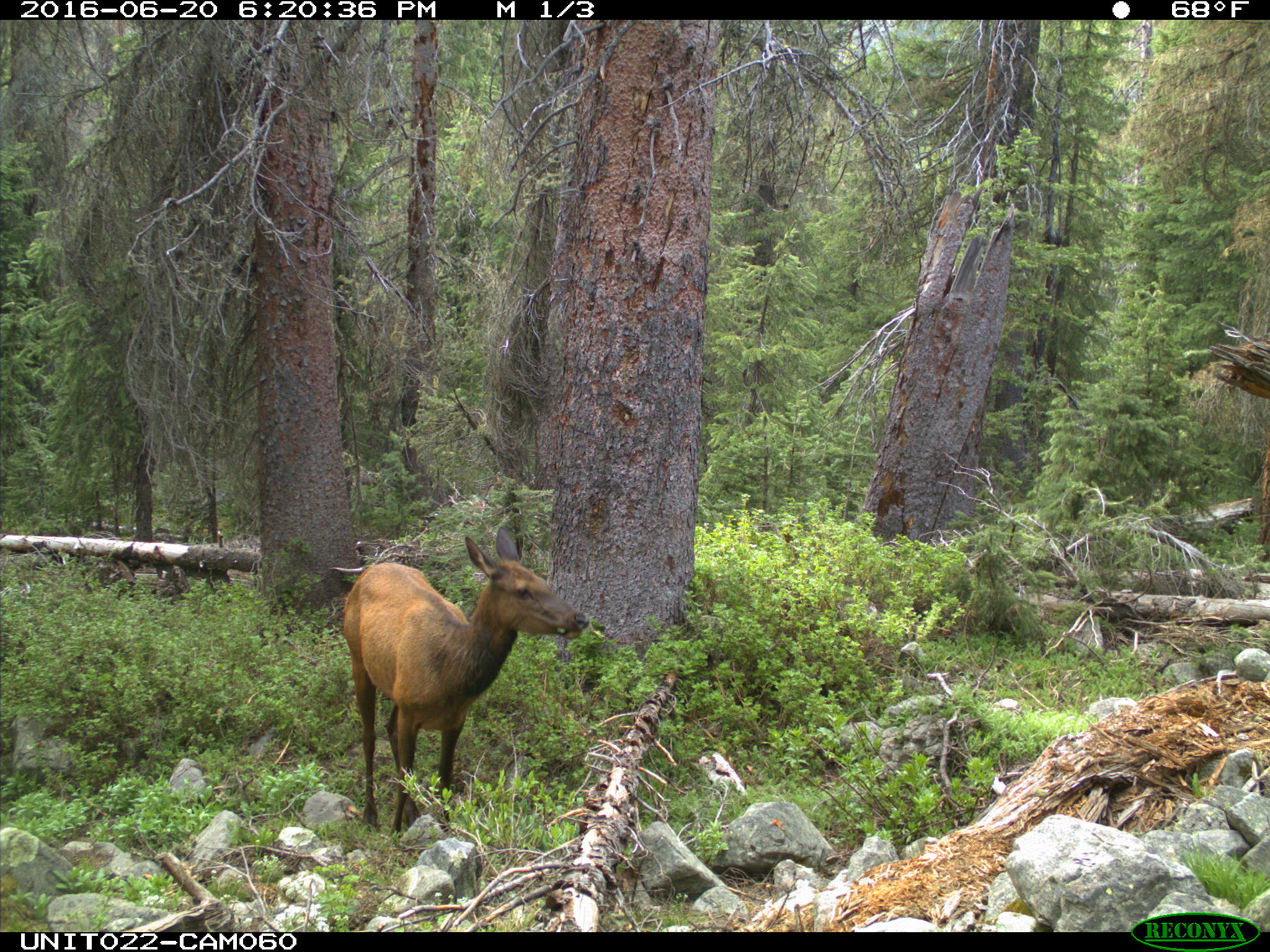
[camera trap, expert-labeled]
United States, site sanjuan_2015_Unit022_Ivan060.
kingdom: Animalia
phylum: Chordata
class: Mammalia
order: Artiodactyla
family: Cervidae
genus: Cervus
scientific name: Cervus elaphus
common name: red deer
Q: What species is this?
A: Cervus elaphus (red deer).